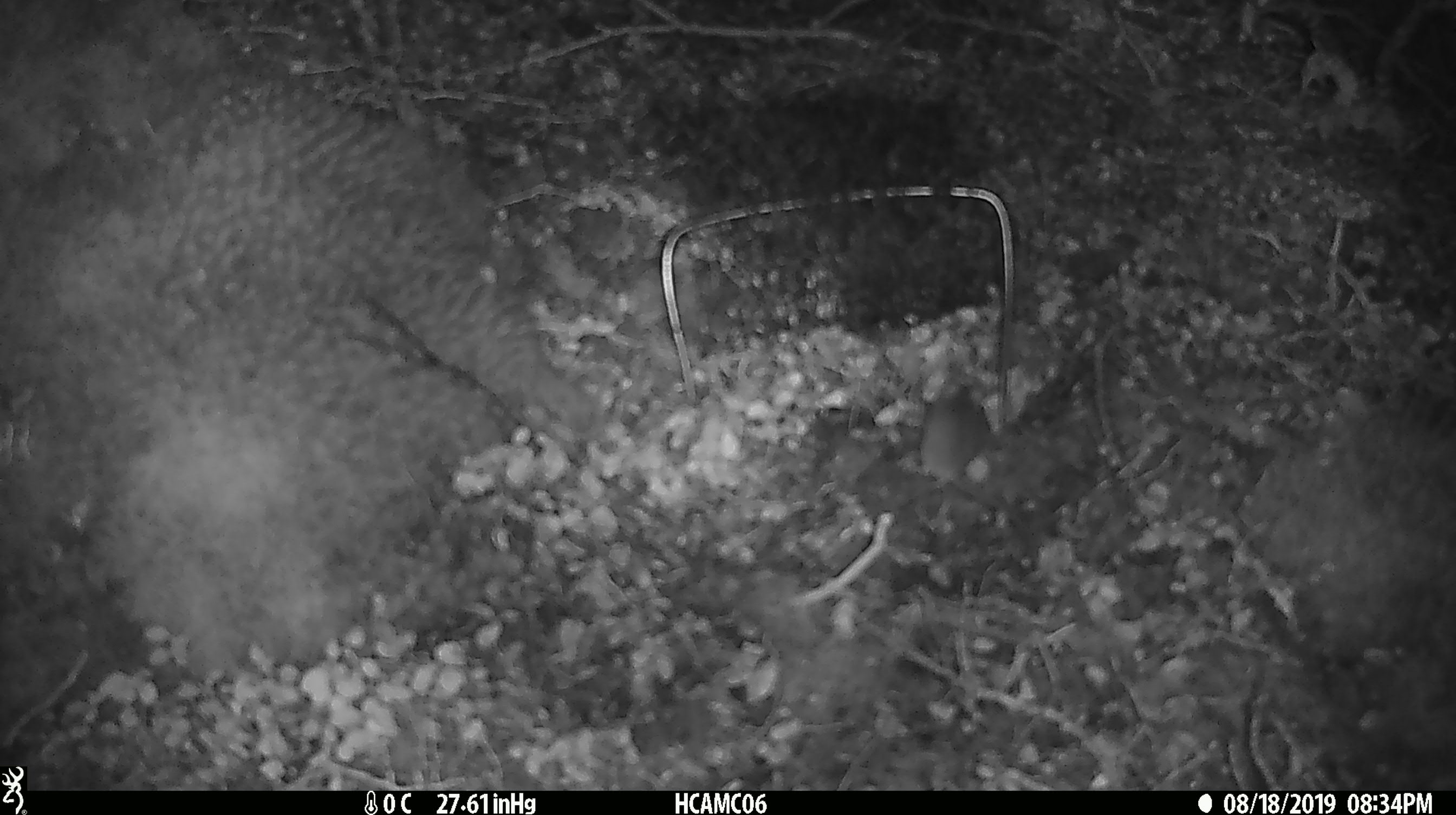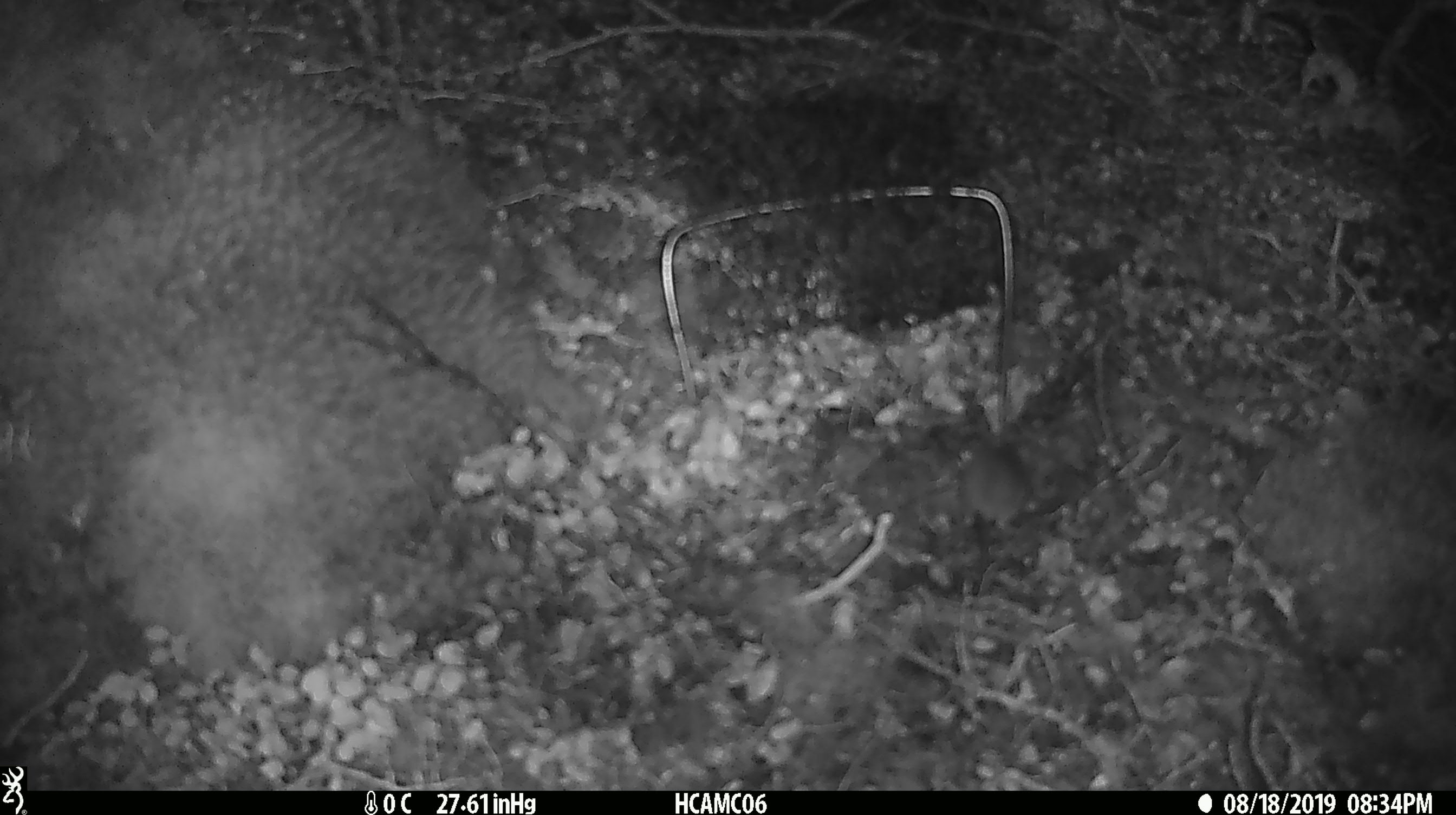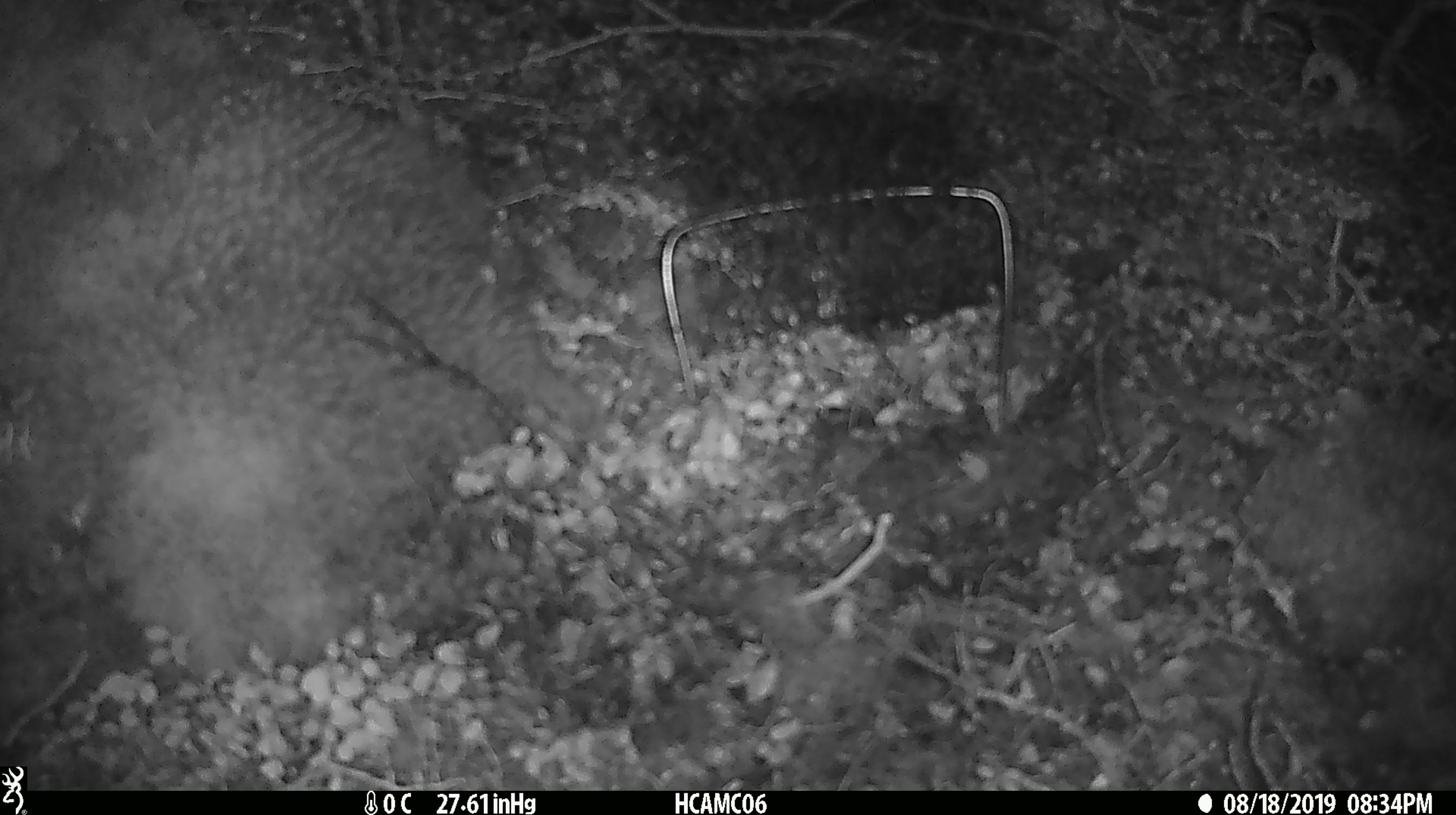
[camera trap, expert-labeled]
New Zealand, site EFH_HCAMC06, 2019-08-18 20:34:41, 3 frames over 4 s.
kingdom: Animalia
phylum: Chordata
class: Mammalia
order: Rodentia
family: Muridae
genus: Mus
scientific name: Mus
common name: mouse